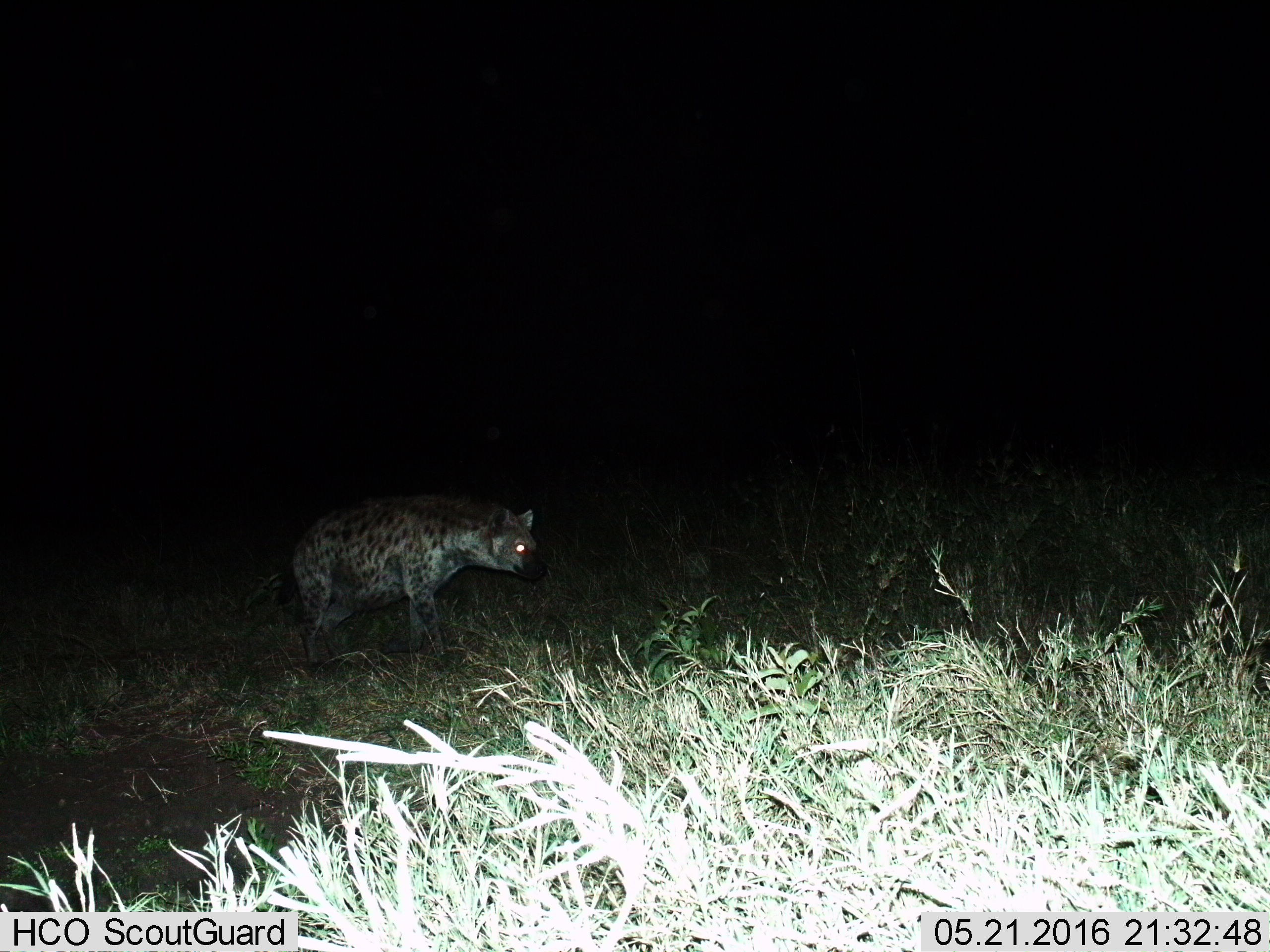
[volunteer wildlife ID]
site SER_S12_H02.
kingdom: Animalia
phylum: Chordata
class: Mammalia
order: Carnivora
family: Hyaenidae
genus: Crocuta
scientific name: Crocuta crocuta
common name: spotted hyena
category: hyenaspotted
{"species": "hyenaspotted (spotted hyena) (Crocuta crocuta)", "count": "1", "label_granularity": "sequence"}